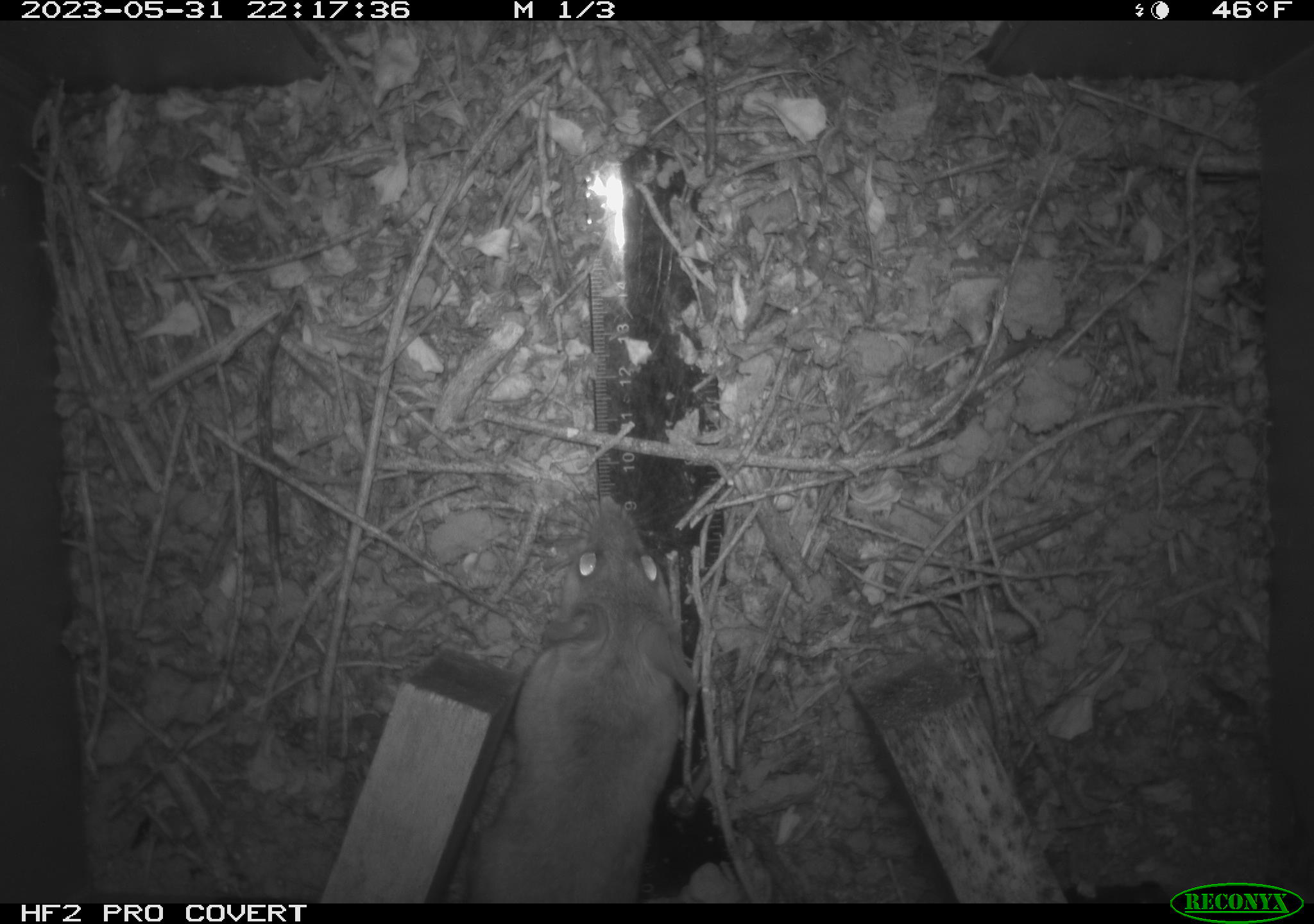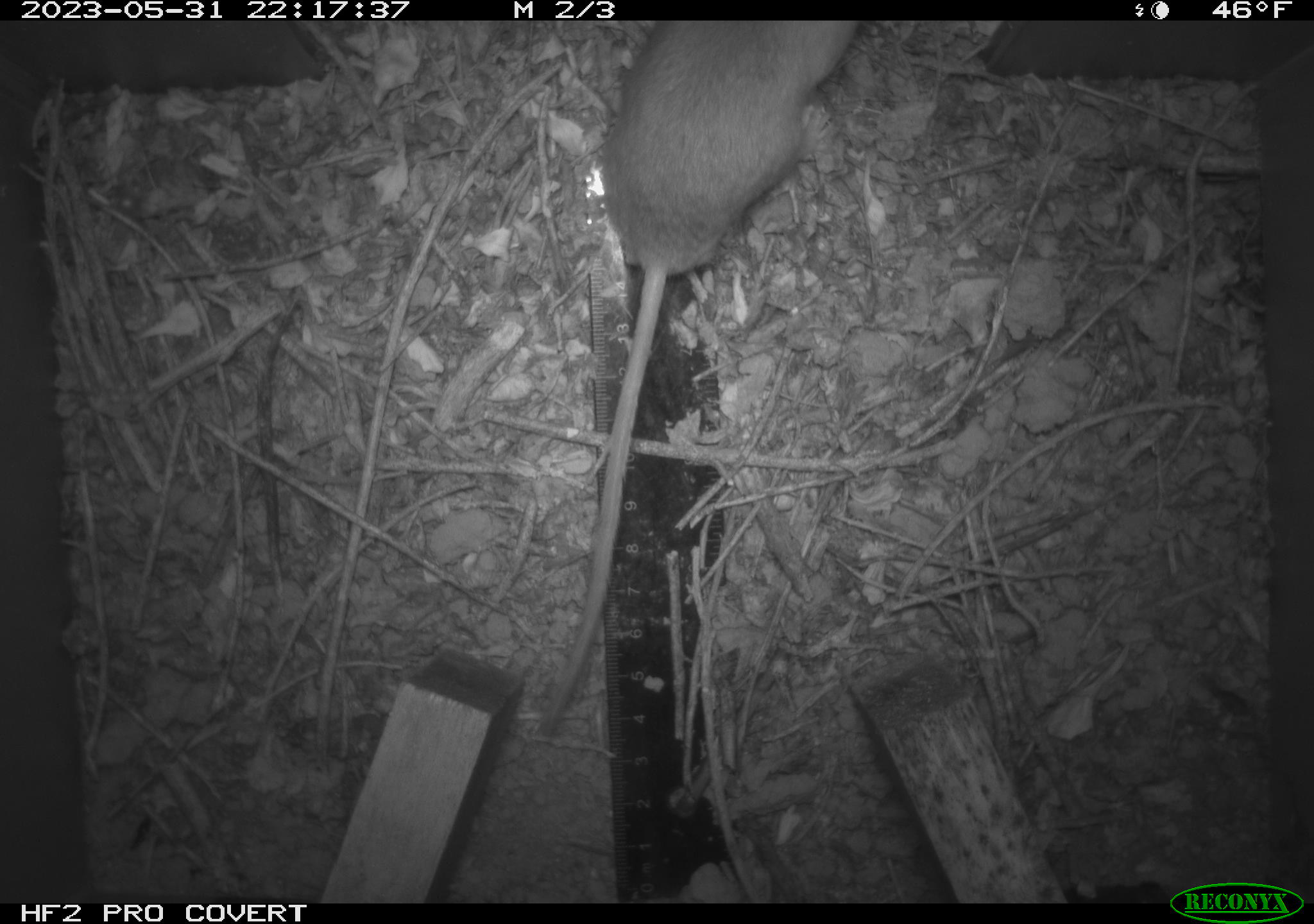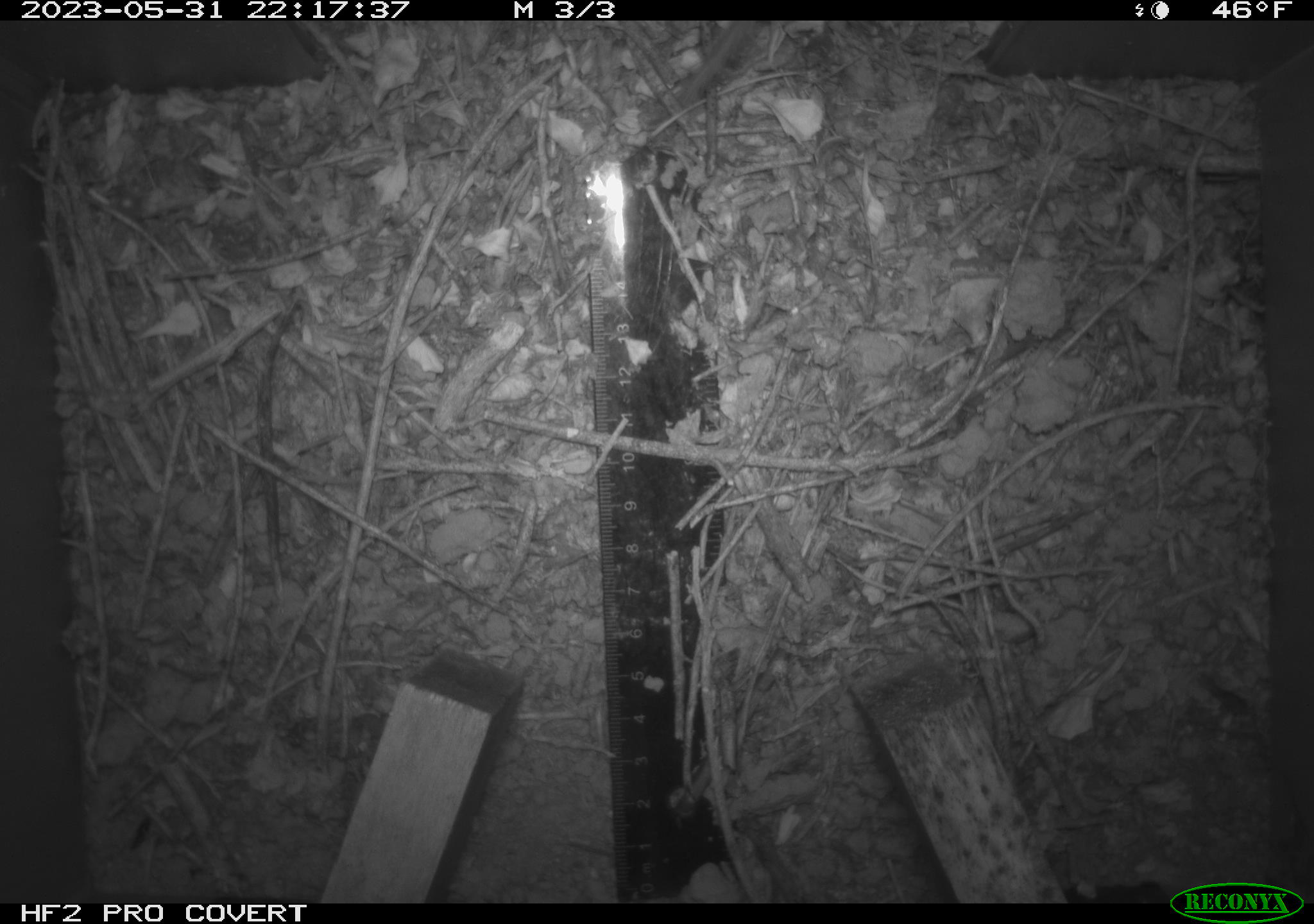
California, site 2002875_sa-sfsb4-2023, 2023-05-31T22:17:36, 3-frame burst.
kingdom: Animalia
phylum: Chordata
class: Mammalia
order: Rodentia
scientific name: Rodentia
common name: mouse species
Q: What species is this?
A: Mouse species (Rodentia).